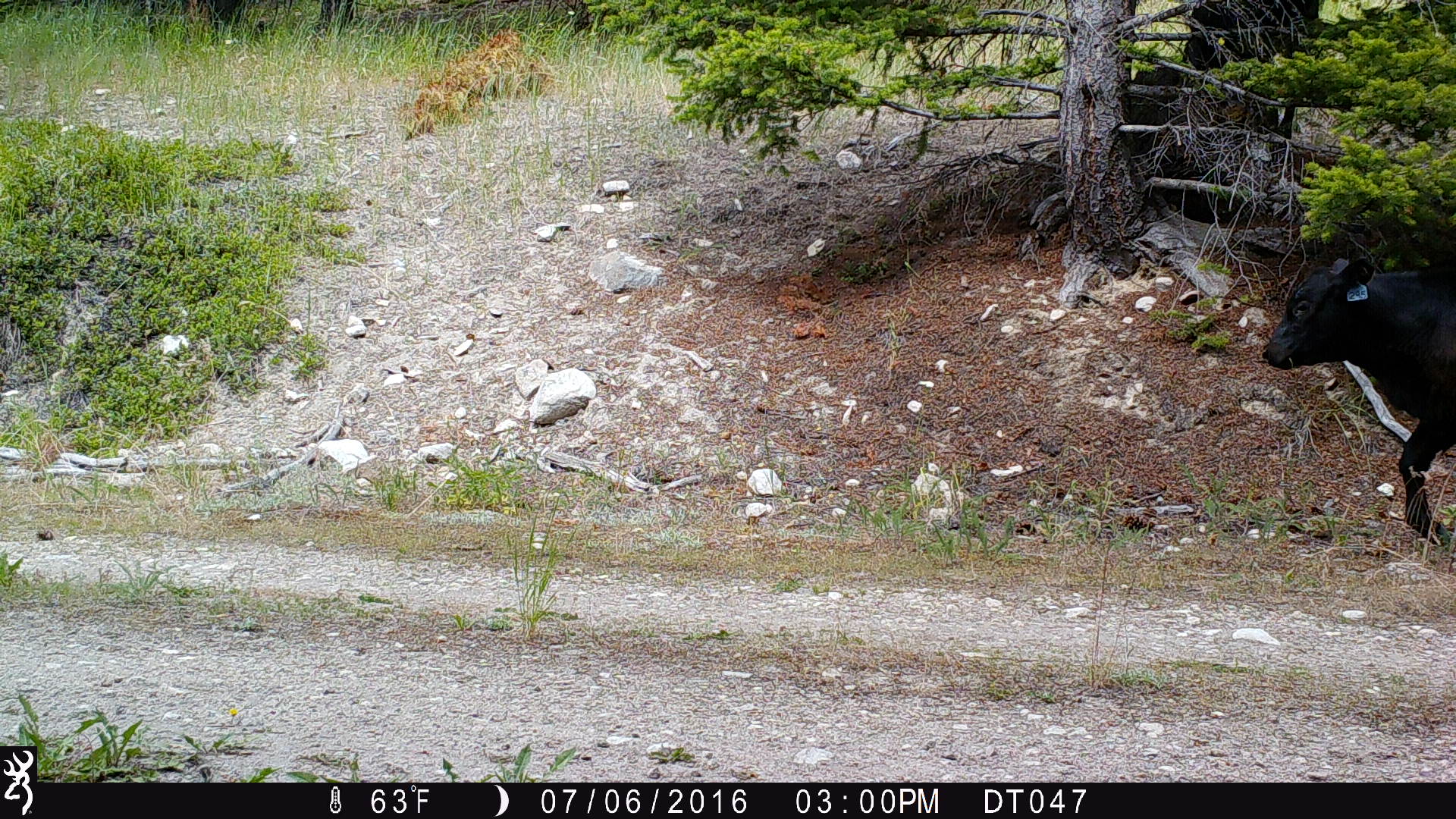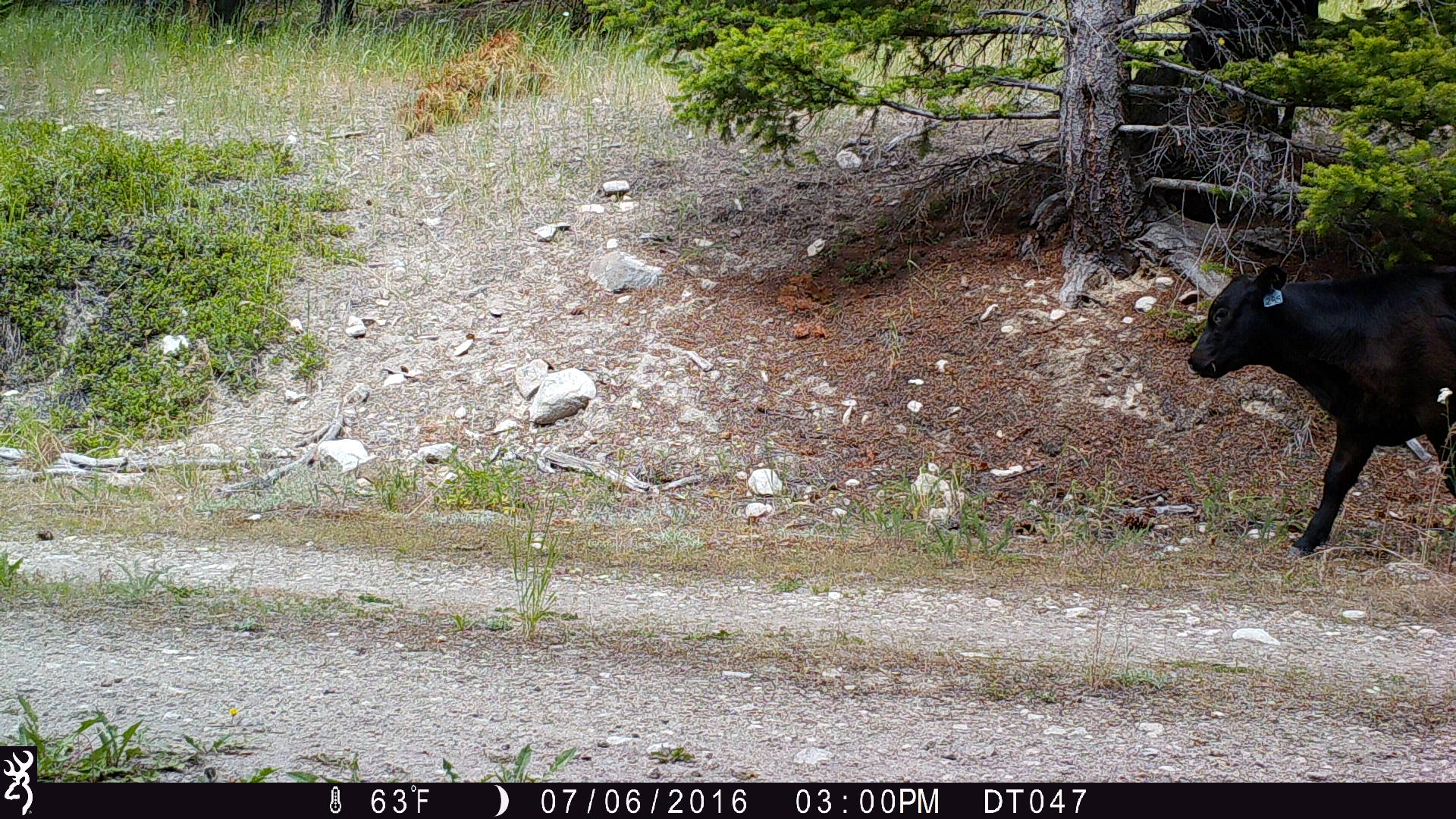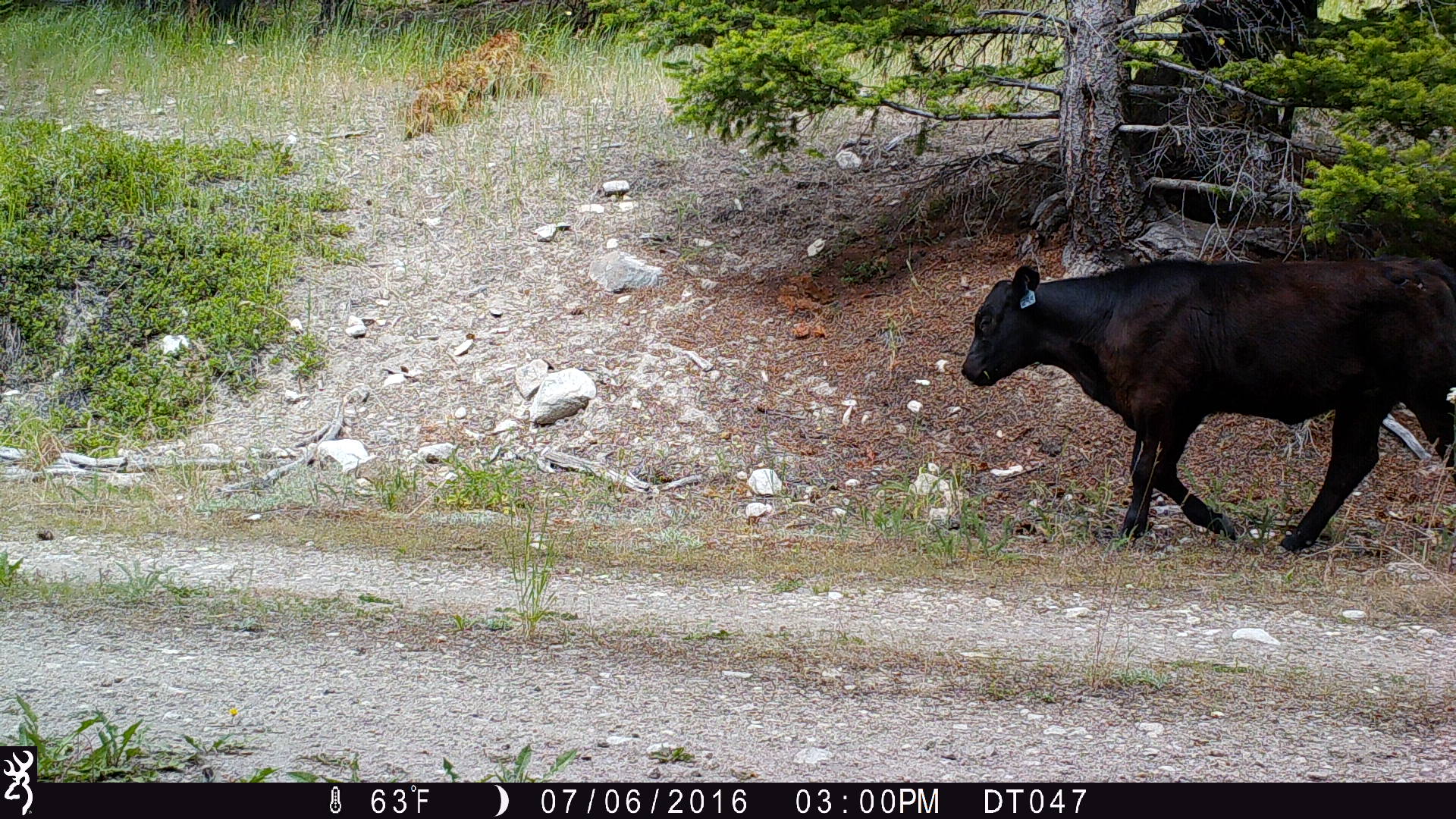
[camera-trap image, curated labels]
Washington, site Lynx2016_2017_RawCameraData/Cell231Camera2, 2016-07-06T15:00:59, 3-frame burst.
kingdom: Animalia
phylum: Chordata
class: Mammalia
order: Artiodactyla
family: Bovidae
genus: Bos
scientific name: Bos taurus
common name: domestic cattle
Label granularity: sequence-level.